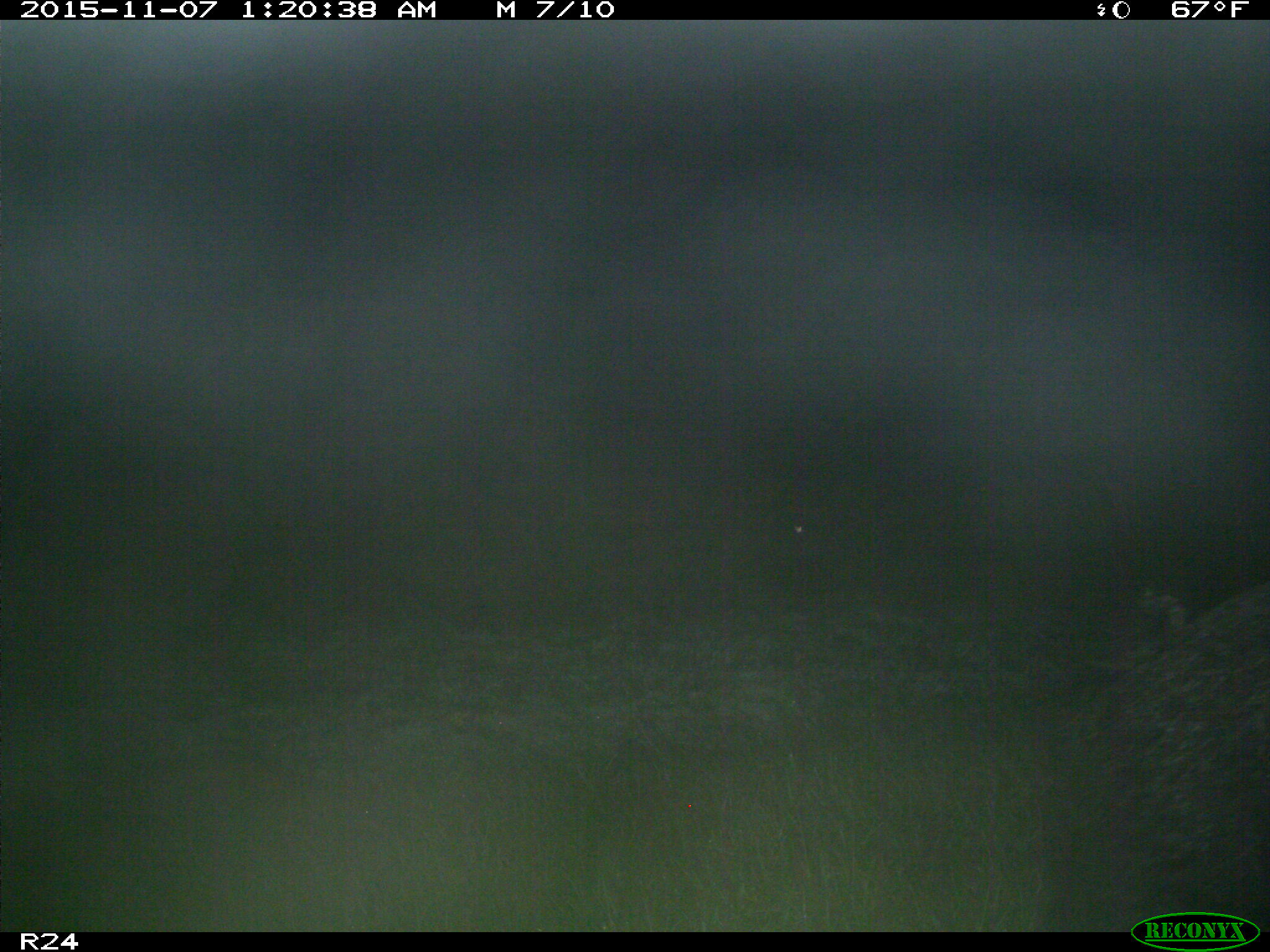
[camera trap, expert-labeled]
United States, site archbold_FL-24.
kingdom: Animalia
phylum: Chordata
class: Mammalia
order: Artiodactyla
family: Suidae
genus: Sus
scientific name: Sus scrofa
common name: wild boar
Sus scrofa (wild boar).